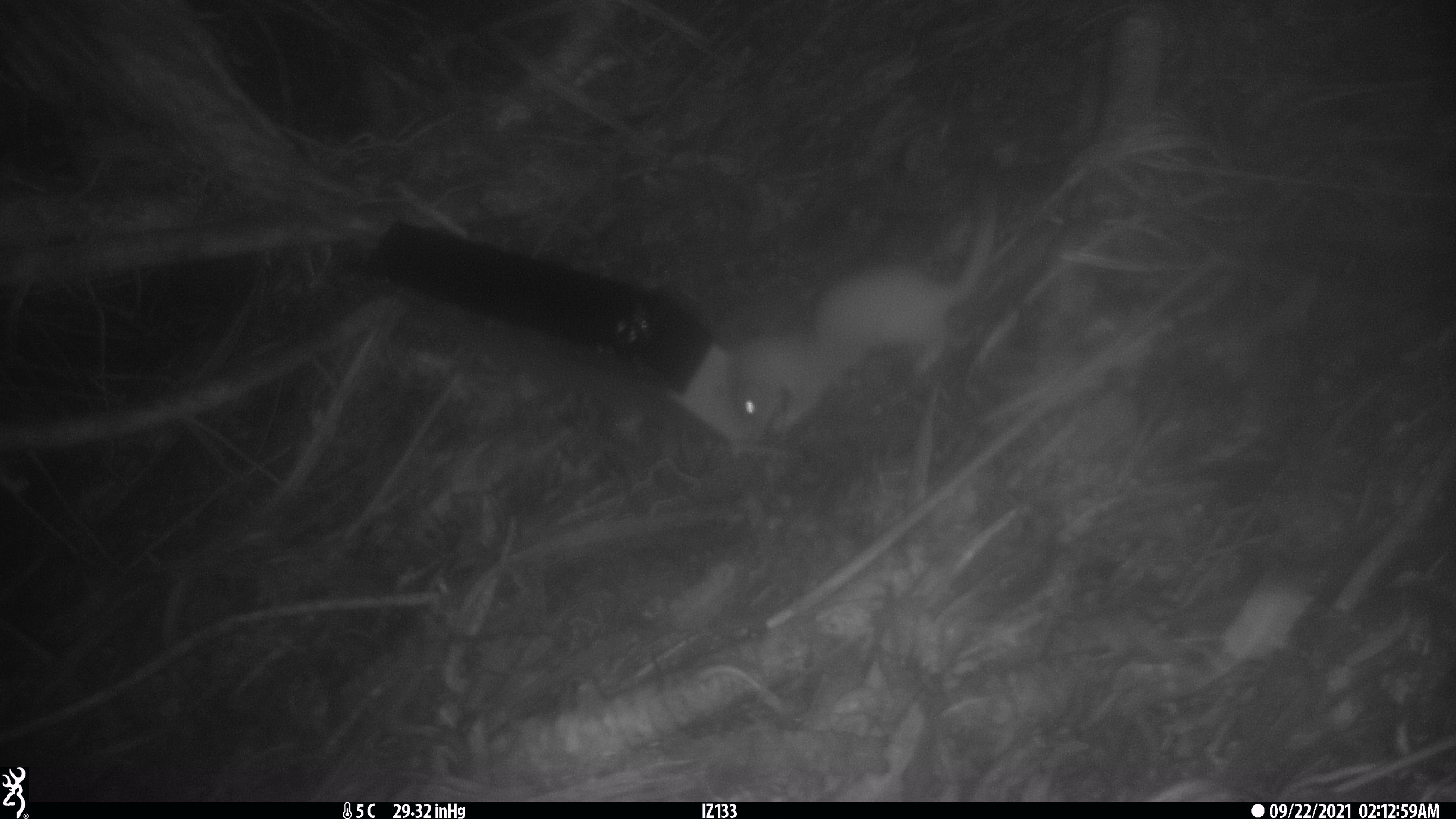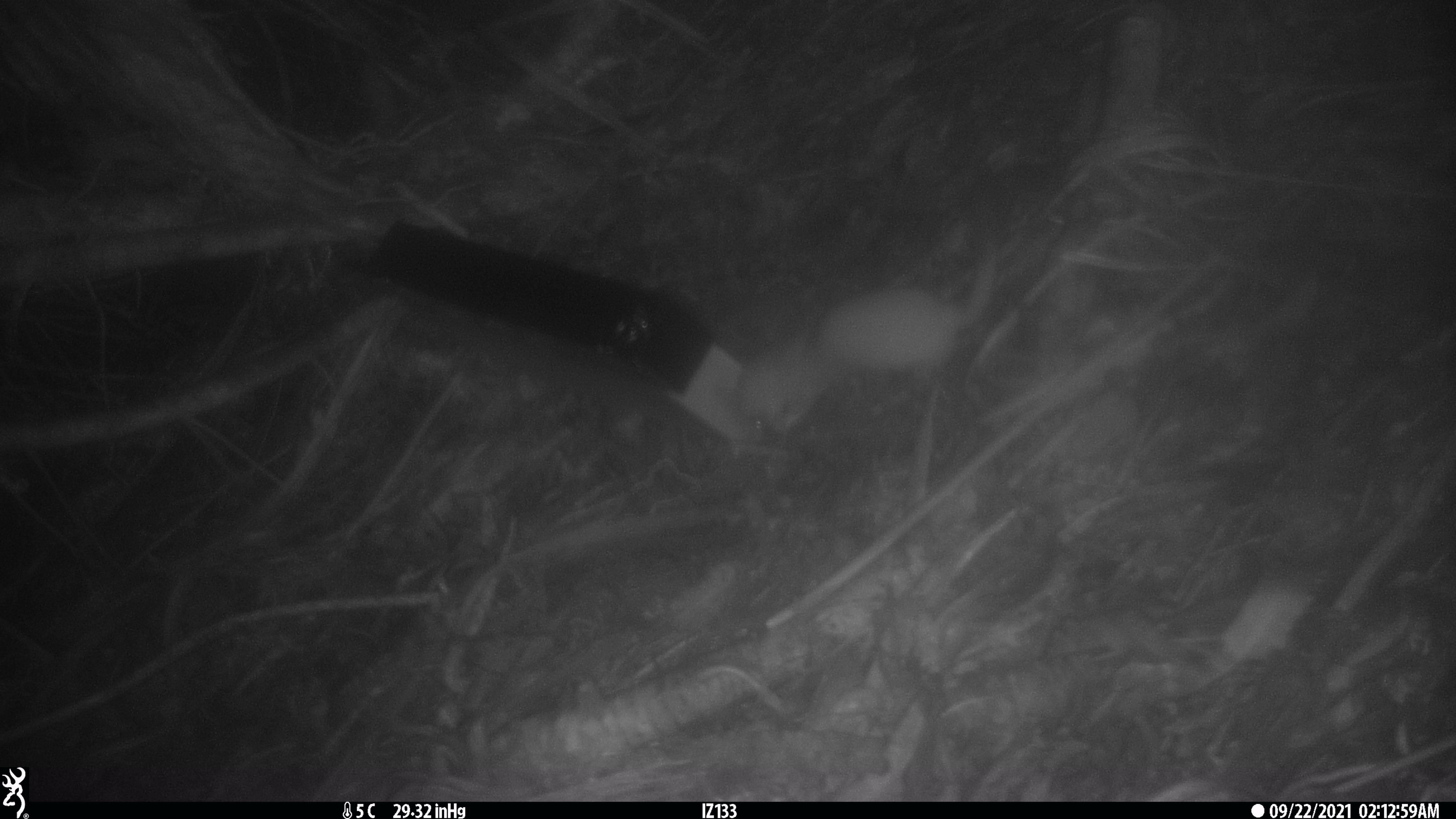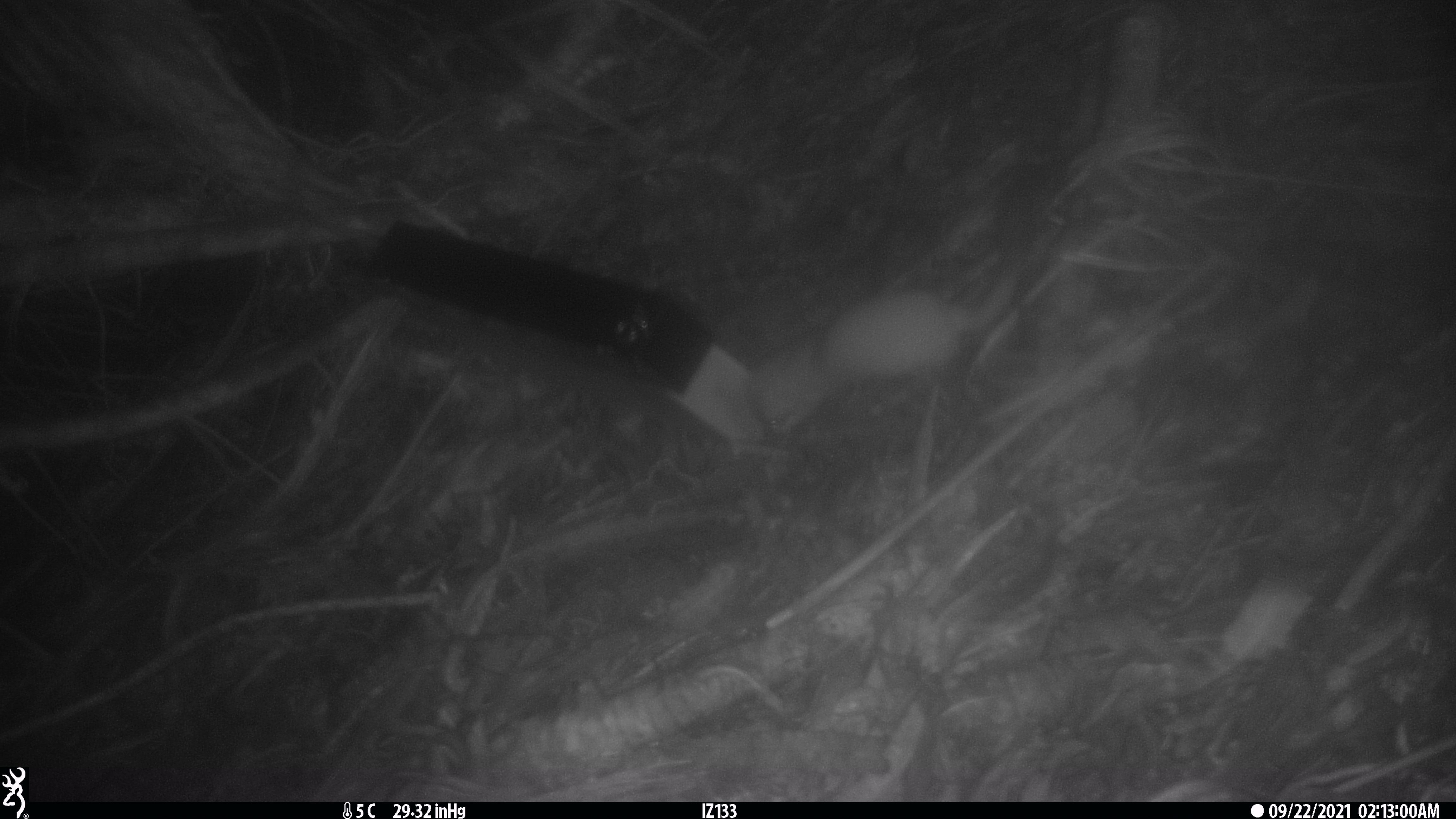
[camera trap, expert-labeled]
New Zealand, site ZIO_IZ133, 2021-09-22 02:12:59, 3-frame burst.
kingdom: Animalia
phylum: Chordata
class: Mammalia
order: Carnivora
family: Mustelidae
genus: Mustela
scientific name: Mustela erminea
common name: stoat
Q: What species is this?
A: Stoat (Mustela erminea).